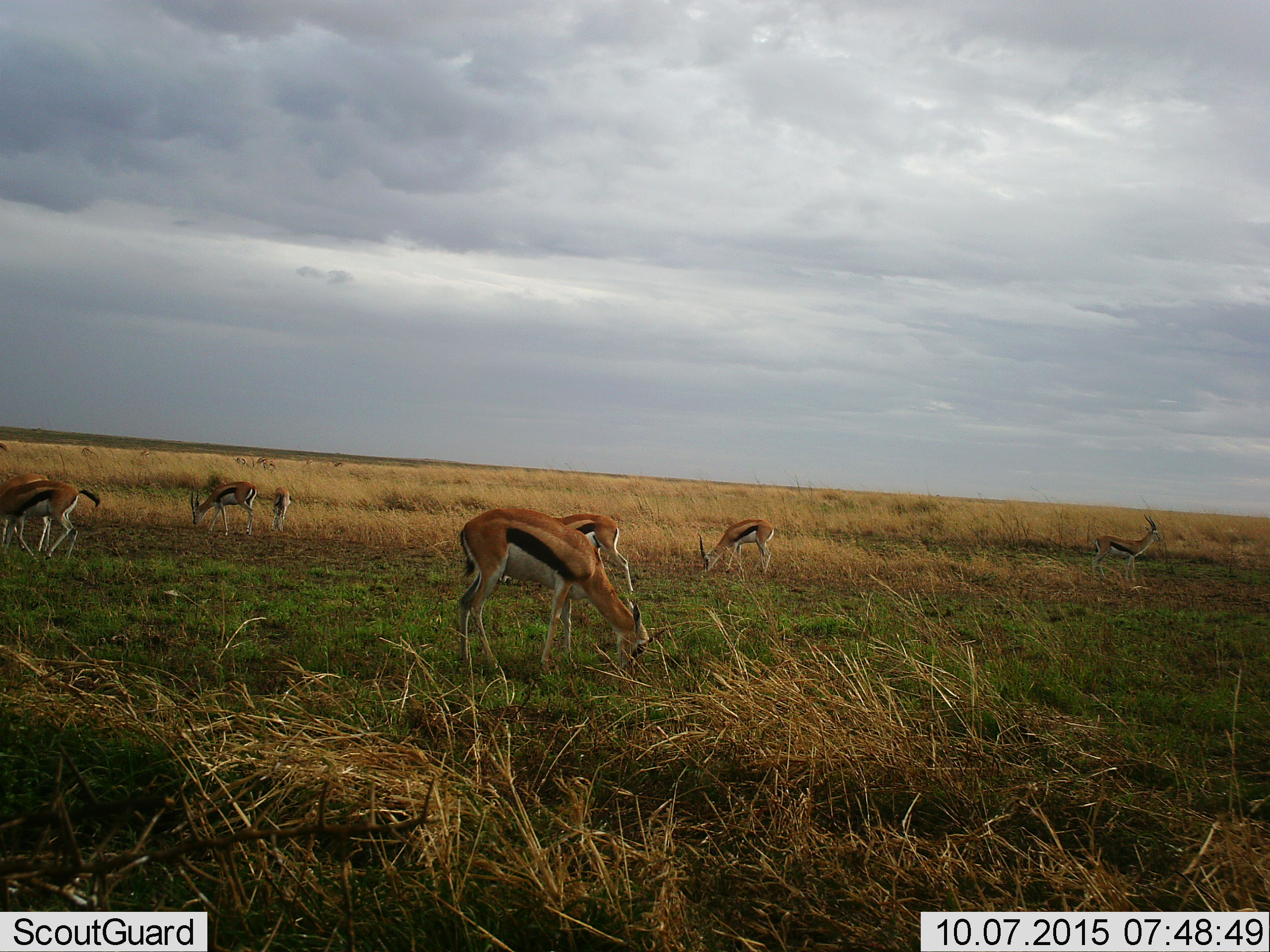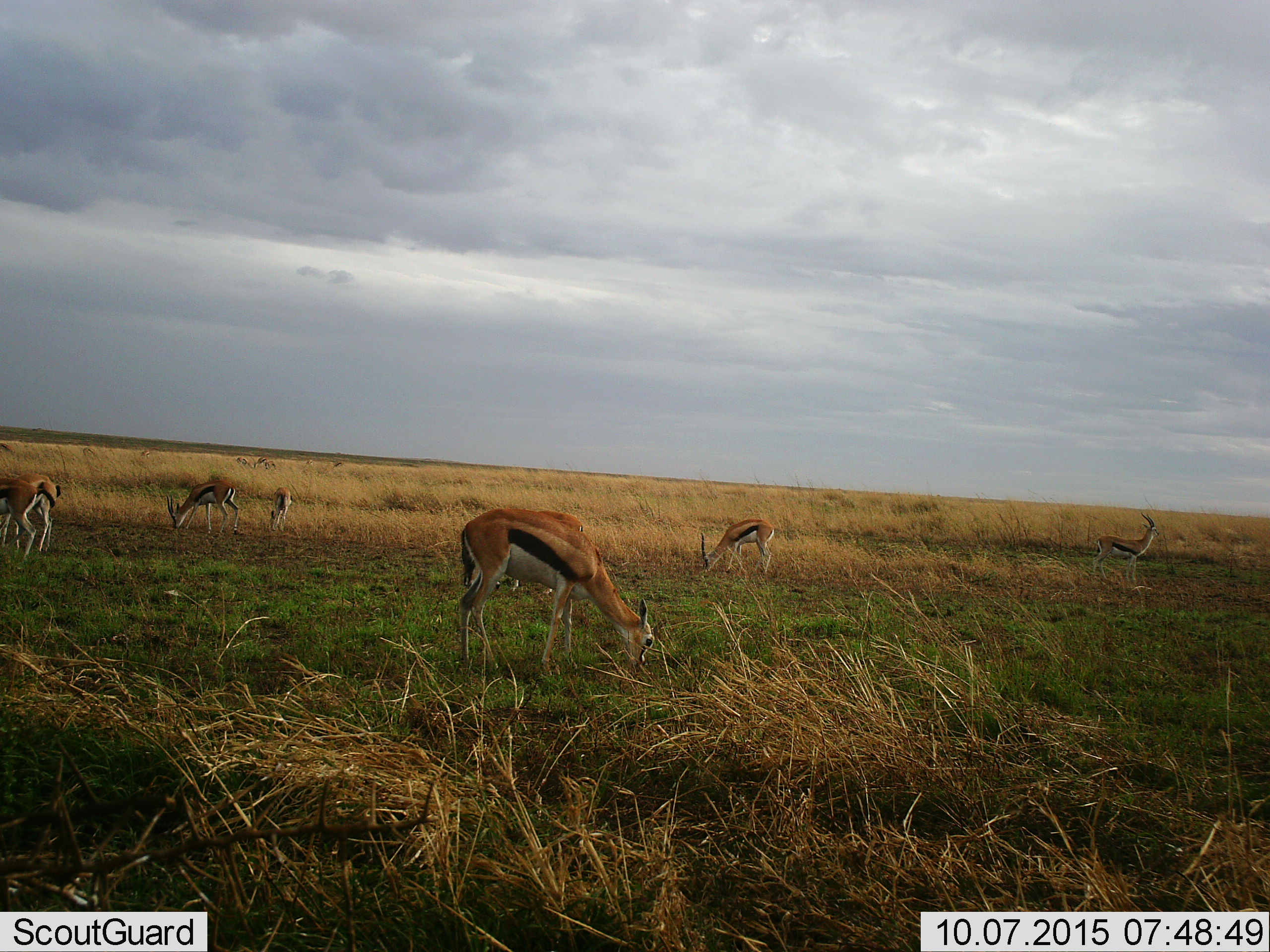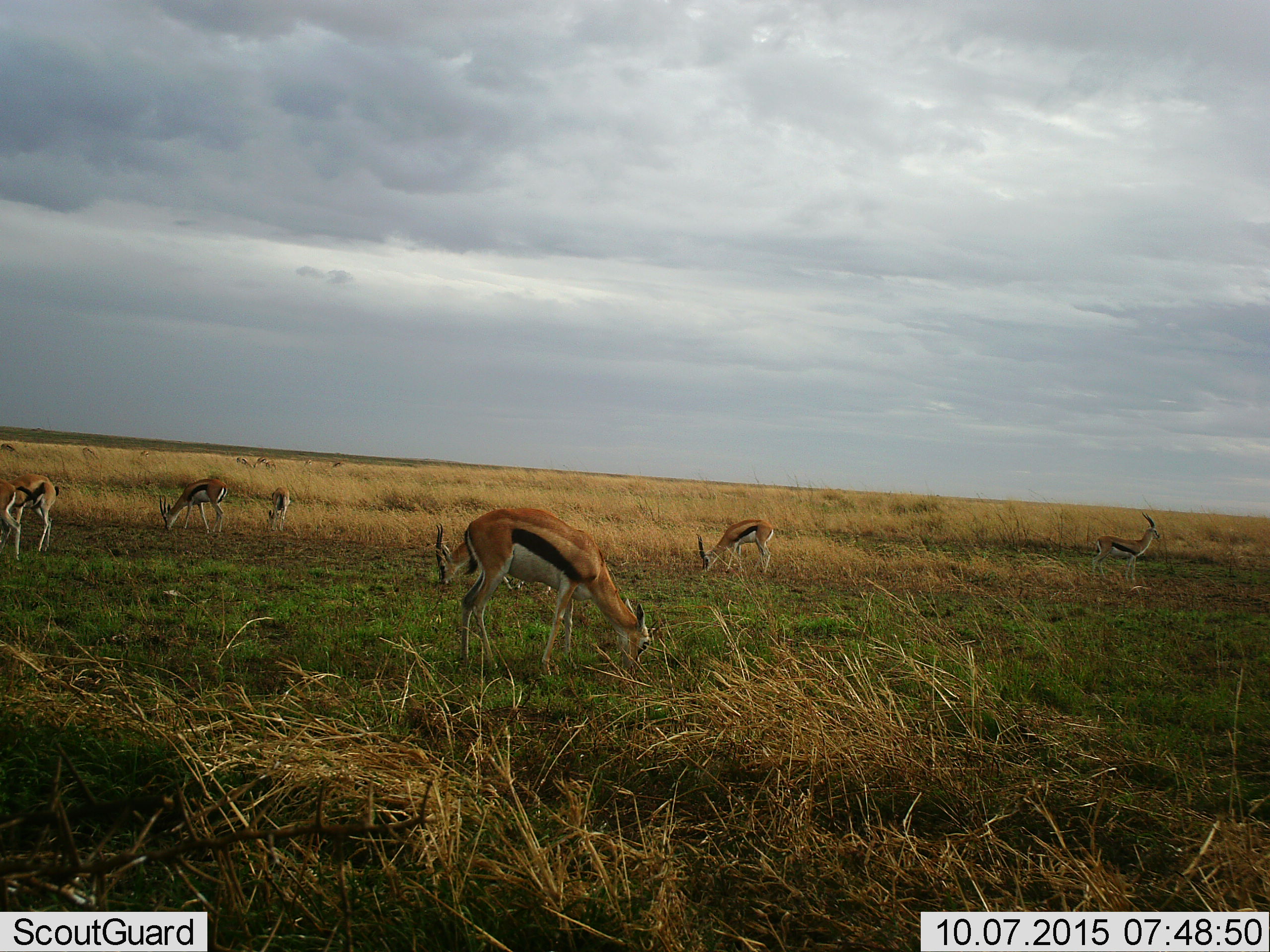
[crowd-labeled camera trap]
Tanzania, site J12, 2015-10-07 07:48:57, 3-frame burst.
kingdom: Animalia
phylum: Chordata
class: Mammalia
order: Artiodactyla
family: Bovidae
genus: Eudorcas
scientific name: Eudorcas thomsonii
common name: thomson's gazelle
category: gazellethomsons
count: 11-50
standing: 89%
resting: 0%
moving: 44%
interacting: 0%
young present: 11%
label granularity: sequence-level